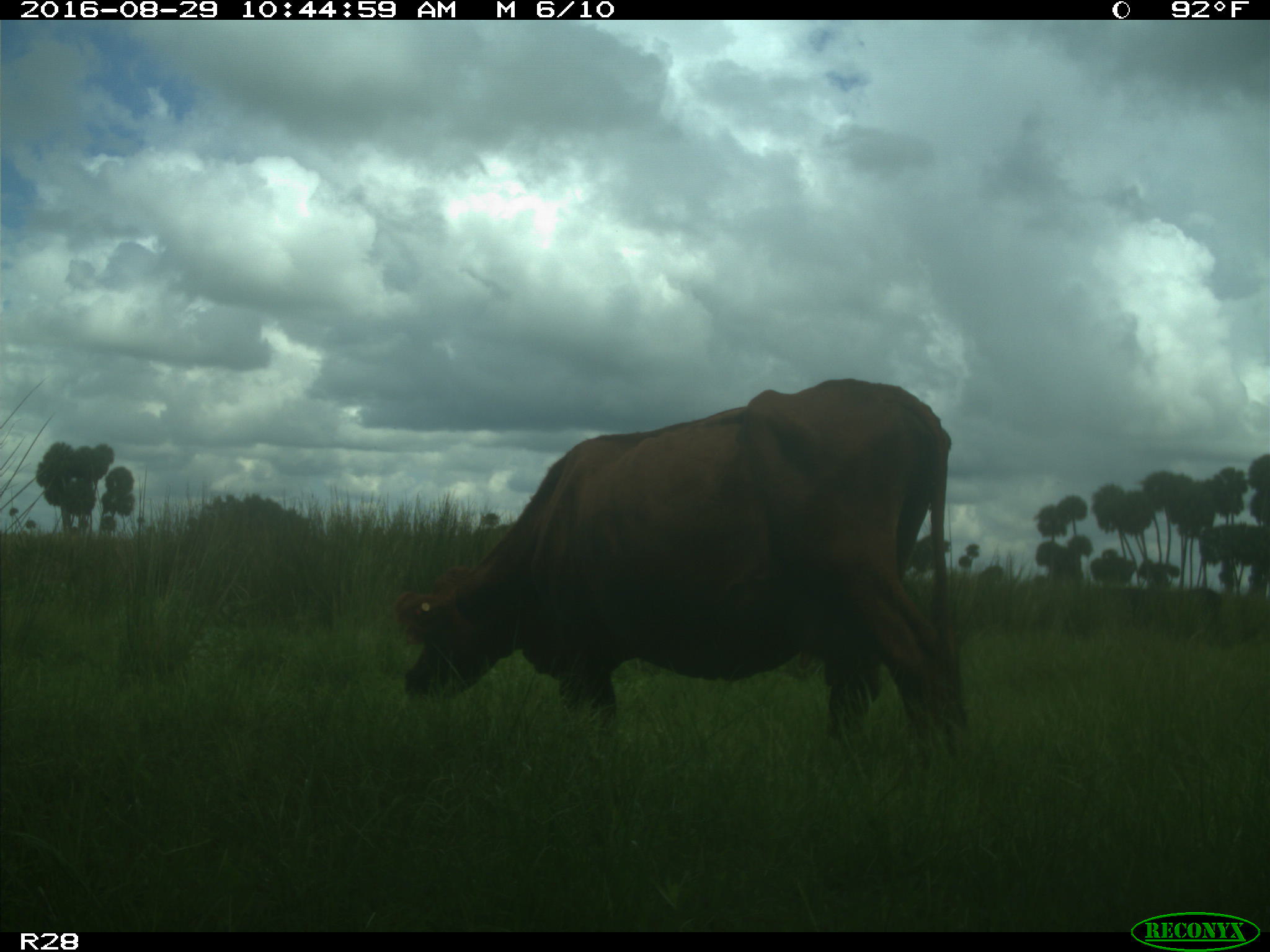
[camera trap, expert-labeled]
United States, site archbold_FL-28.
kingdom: Animalia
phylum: Chordata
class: Mammalia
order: Artiodactyla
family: Bovidae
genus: Bos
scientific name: Bos taurus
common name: domestic cow